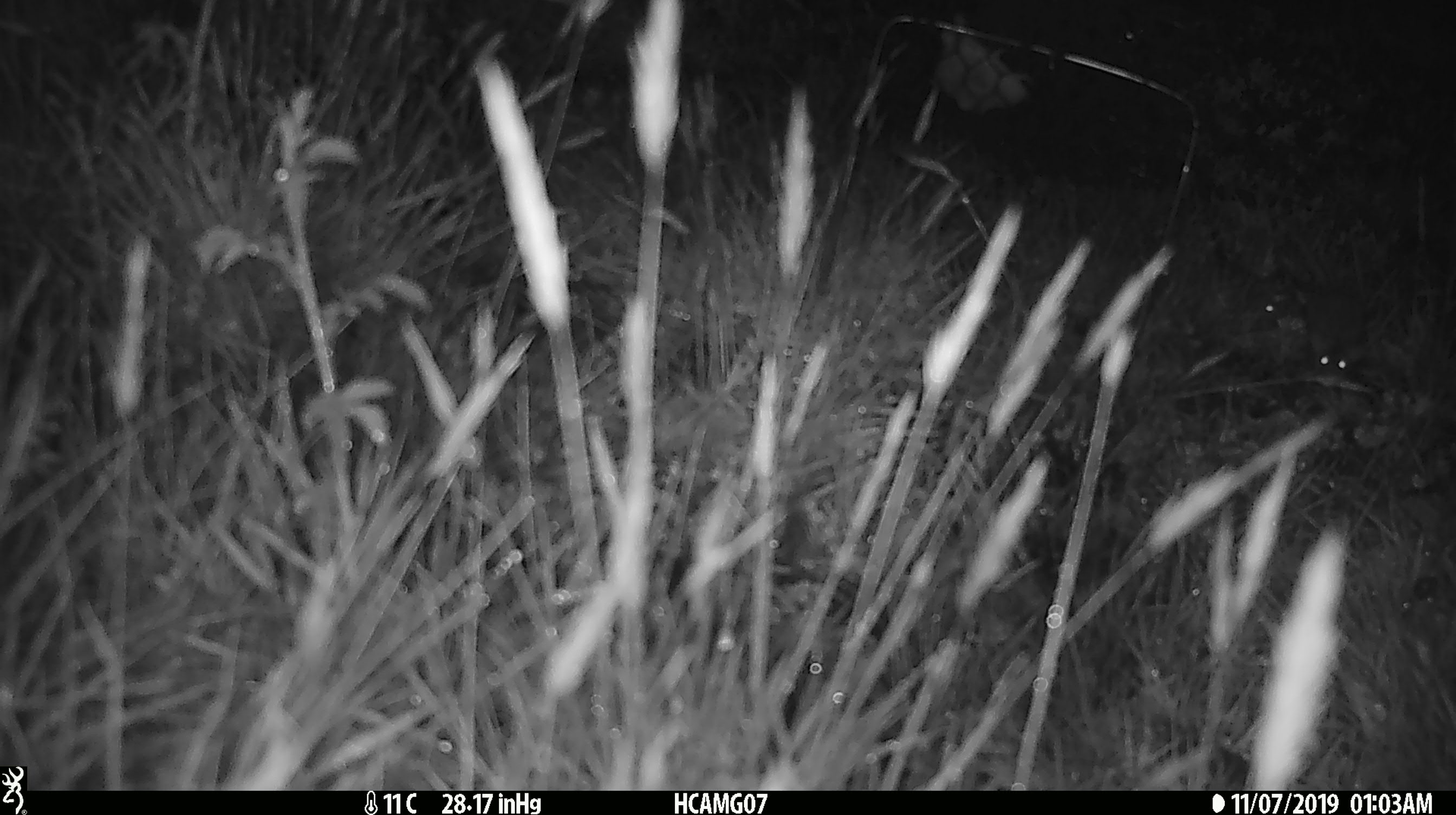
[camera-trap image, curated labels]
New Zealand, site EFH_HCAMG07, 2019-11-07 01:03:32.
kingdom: Animalia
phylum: Chordata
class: Mammalia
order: Rodentia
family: Muridae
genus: Mus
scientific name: Mus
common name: mouse